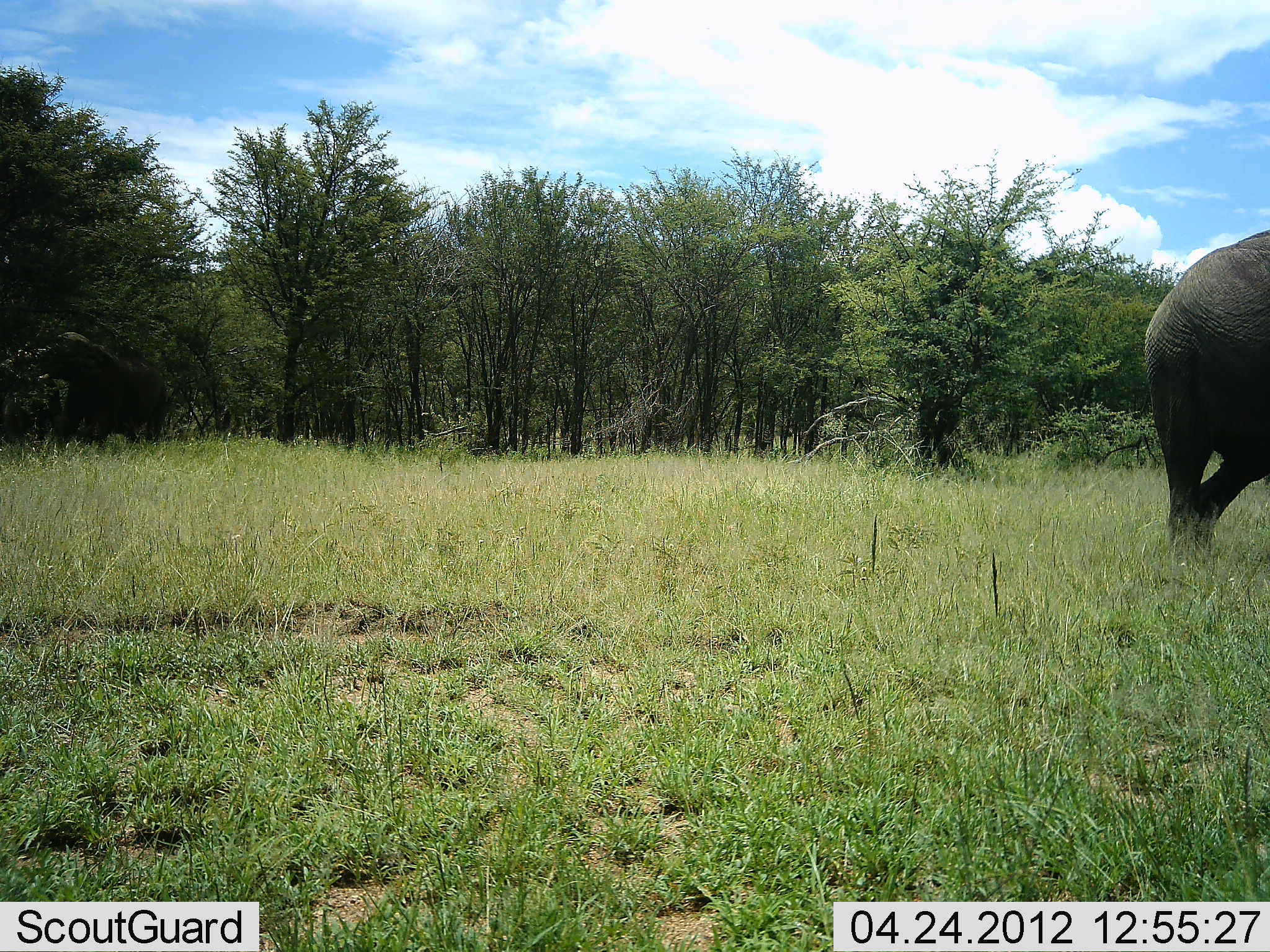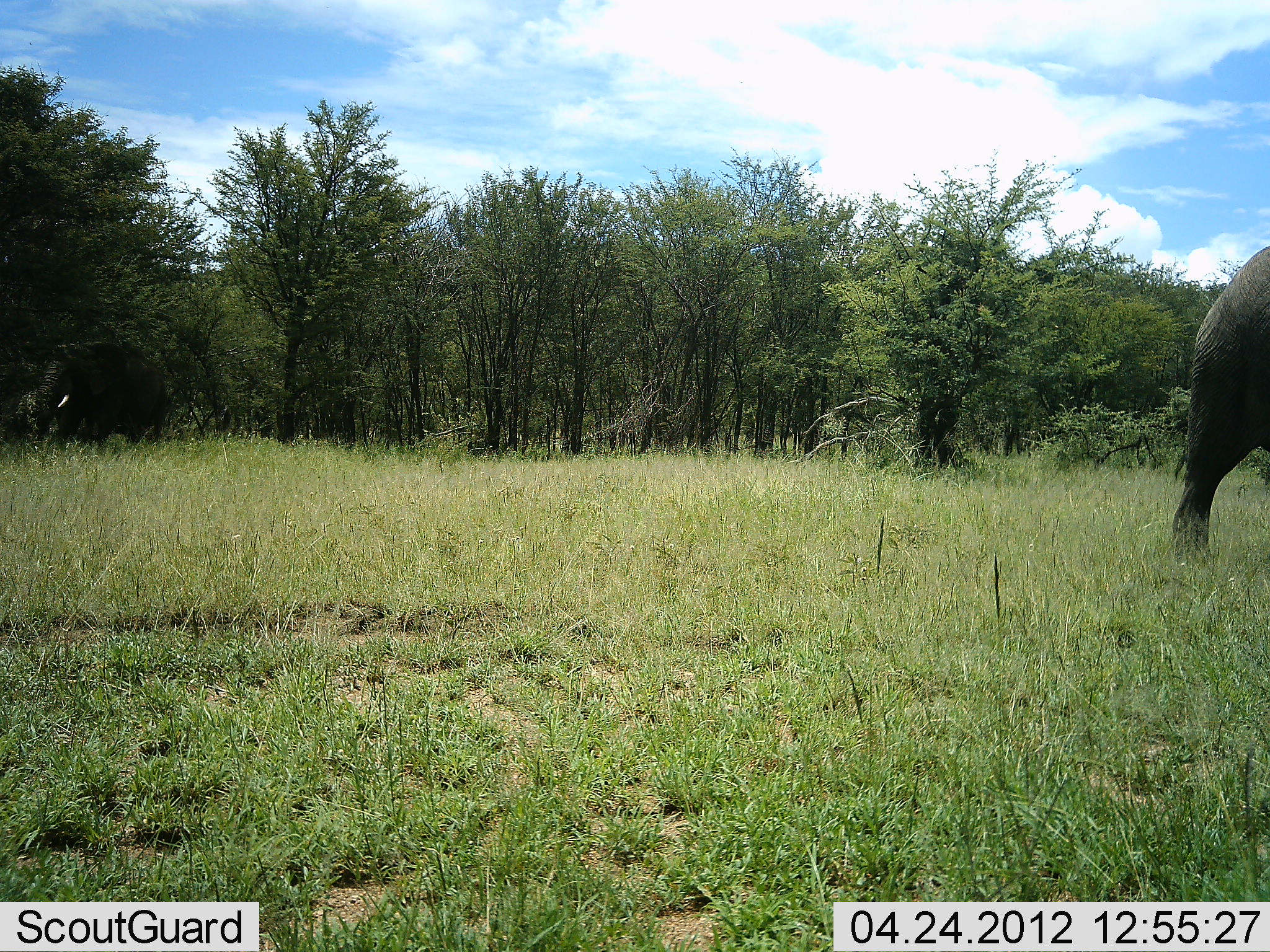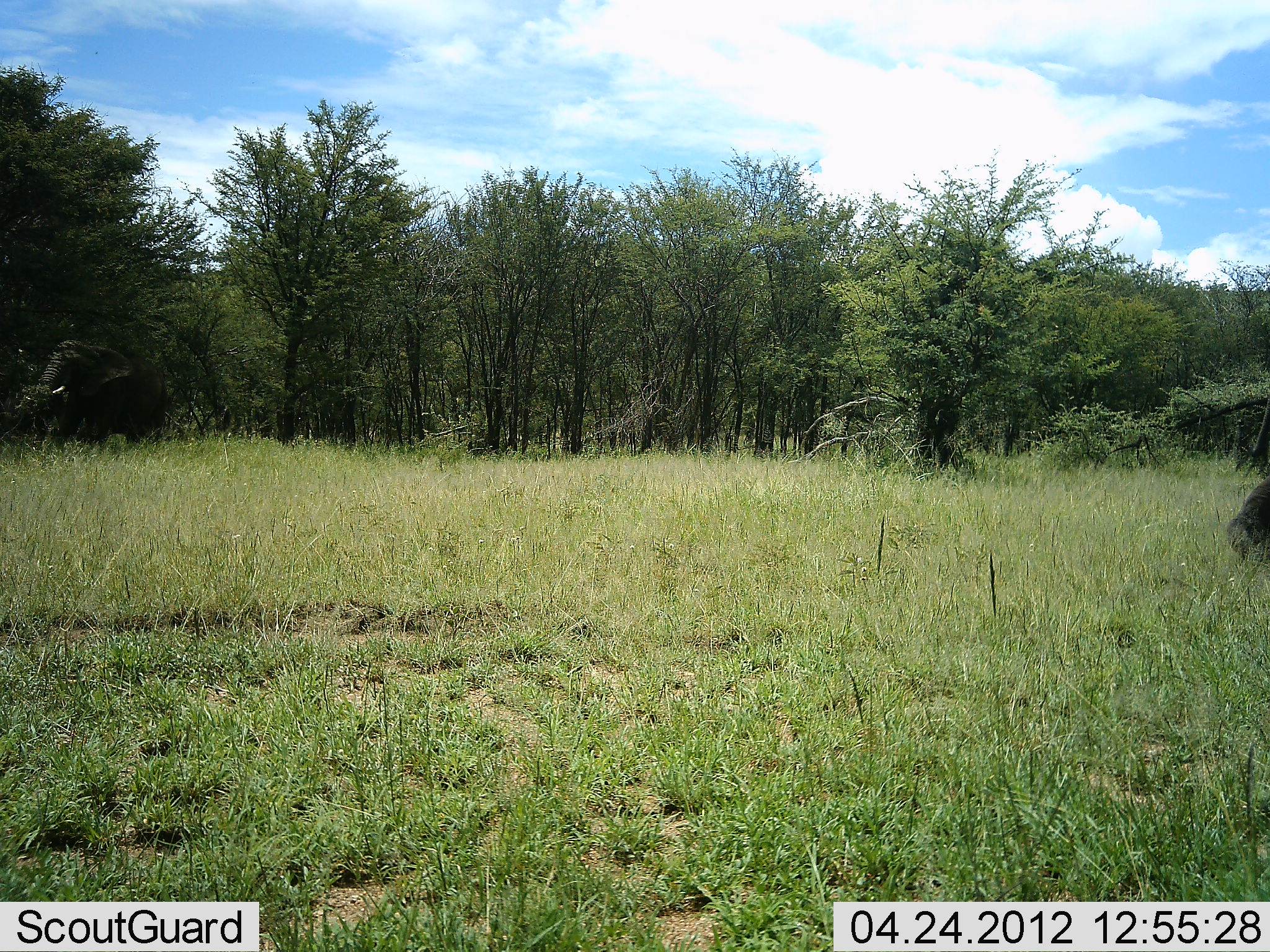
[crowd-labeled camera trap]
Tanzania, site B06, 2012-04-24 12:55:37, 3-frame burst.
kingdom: Animalia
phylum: Chordata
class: Mammalia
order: Proboscidea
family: Elephantidae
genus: Loxodonta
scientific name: Loxodonta africana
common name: african bush elephant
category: elephant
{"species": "elephant (african bush elephant) (Loxodonta africana)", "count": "2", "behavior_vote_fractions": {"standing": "19%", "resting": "0%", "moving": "90%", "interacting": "5%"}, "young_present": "0%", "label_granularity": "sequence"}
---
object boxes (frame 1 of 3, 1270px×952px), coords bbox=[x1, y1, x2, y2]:
animal: bbox=[1146, 230, 1270, 562]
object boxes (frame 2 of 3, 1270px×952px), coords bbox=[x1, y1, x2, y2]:
animal: bbox=[1170, 243, 1270, 564]; bbox=[27, 340, 168, 449]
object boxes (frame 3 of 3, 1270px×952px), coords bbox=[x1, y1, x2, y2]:
animal: bbox=[25, 339, 169, 453]; bbox=[1221, 478, 1270, 570]